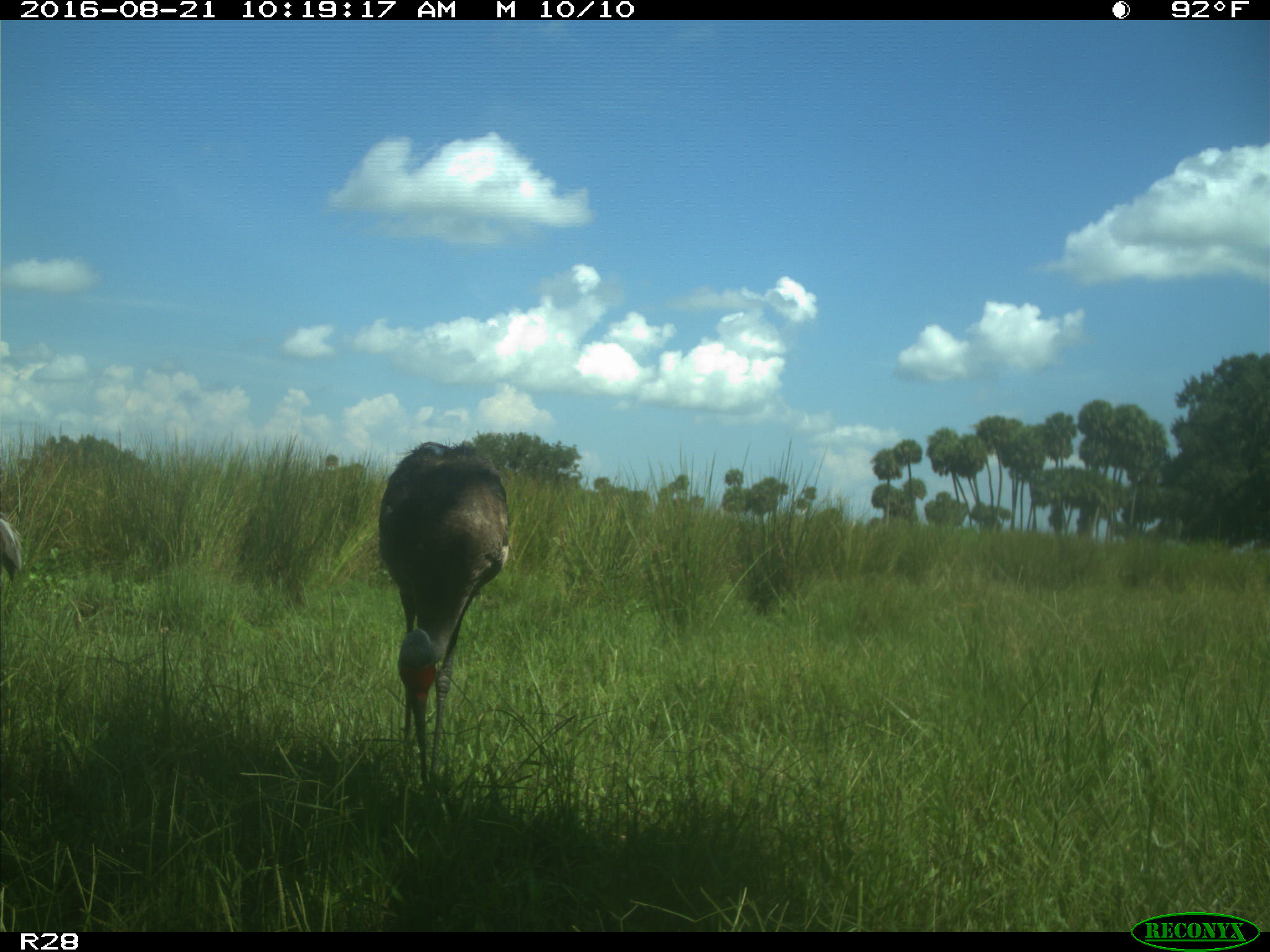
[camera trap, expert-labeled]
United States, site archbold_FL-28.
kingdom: Animalia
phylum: Chordata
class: Aves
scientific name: Aves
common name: birds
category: unidentified bird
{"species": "unidentified bird (birds) (Aves)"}